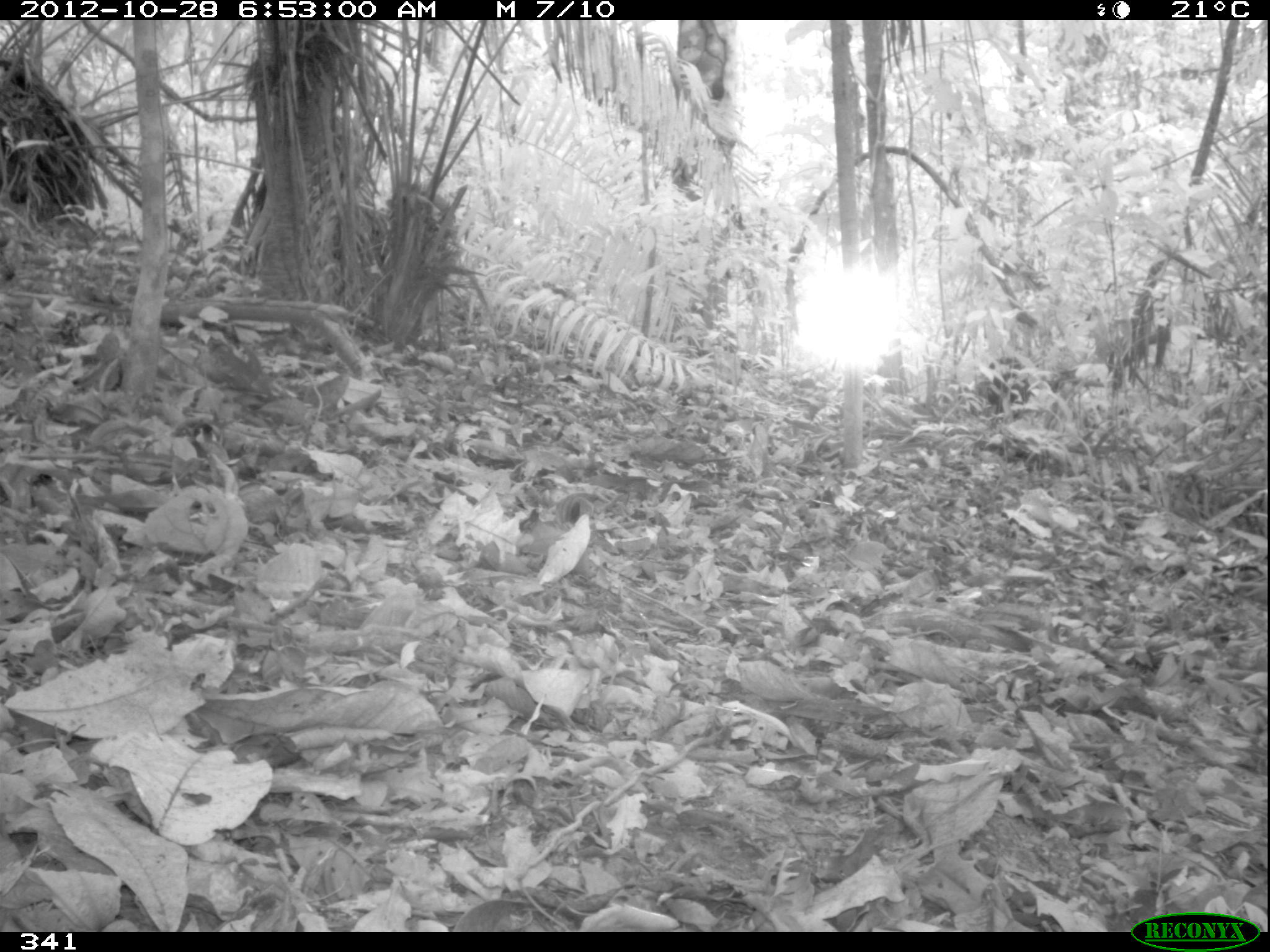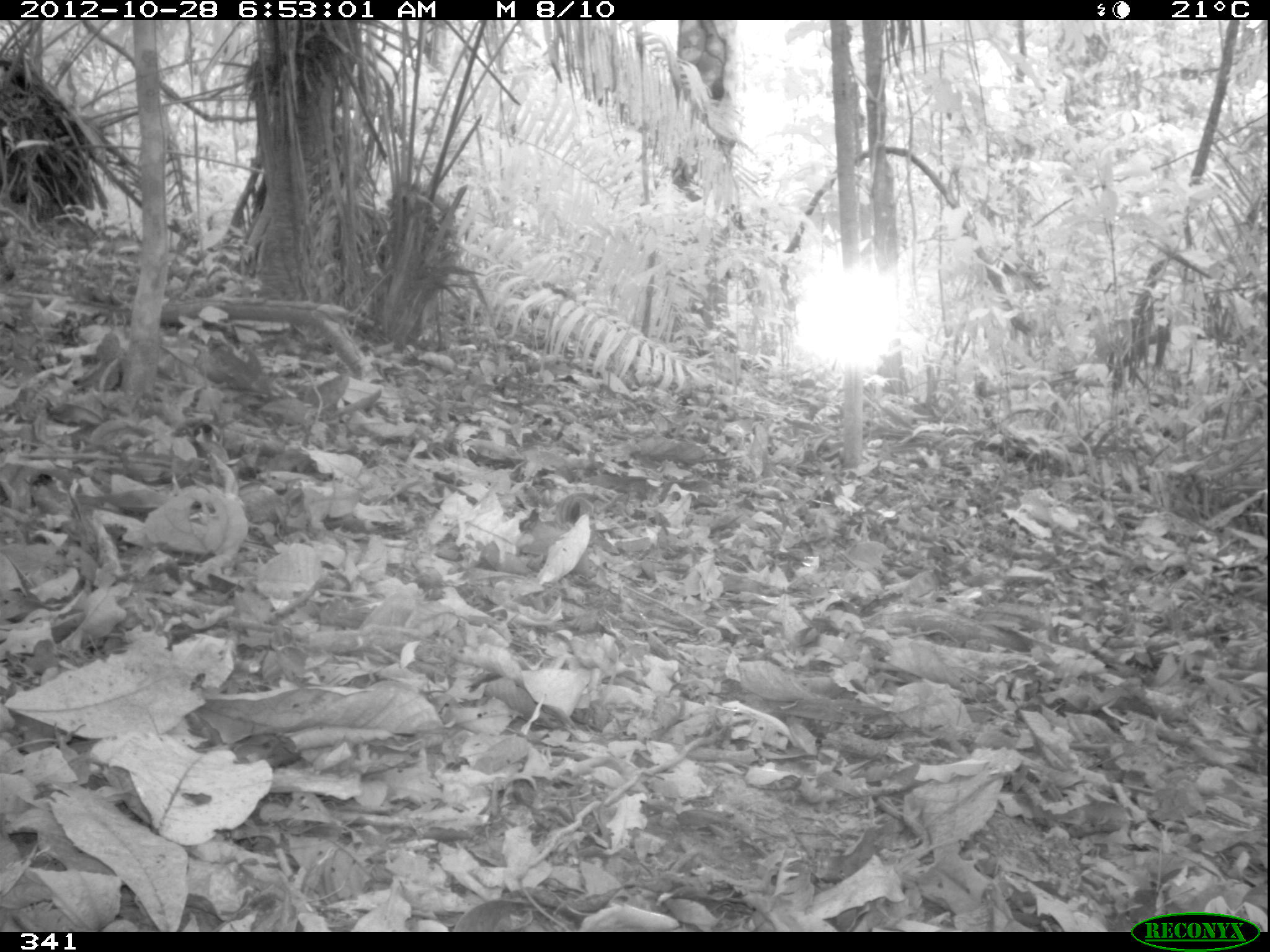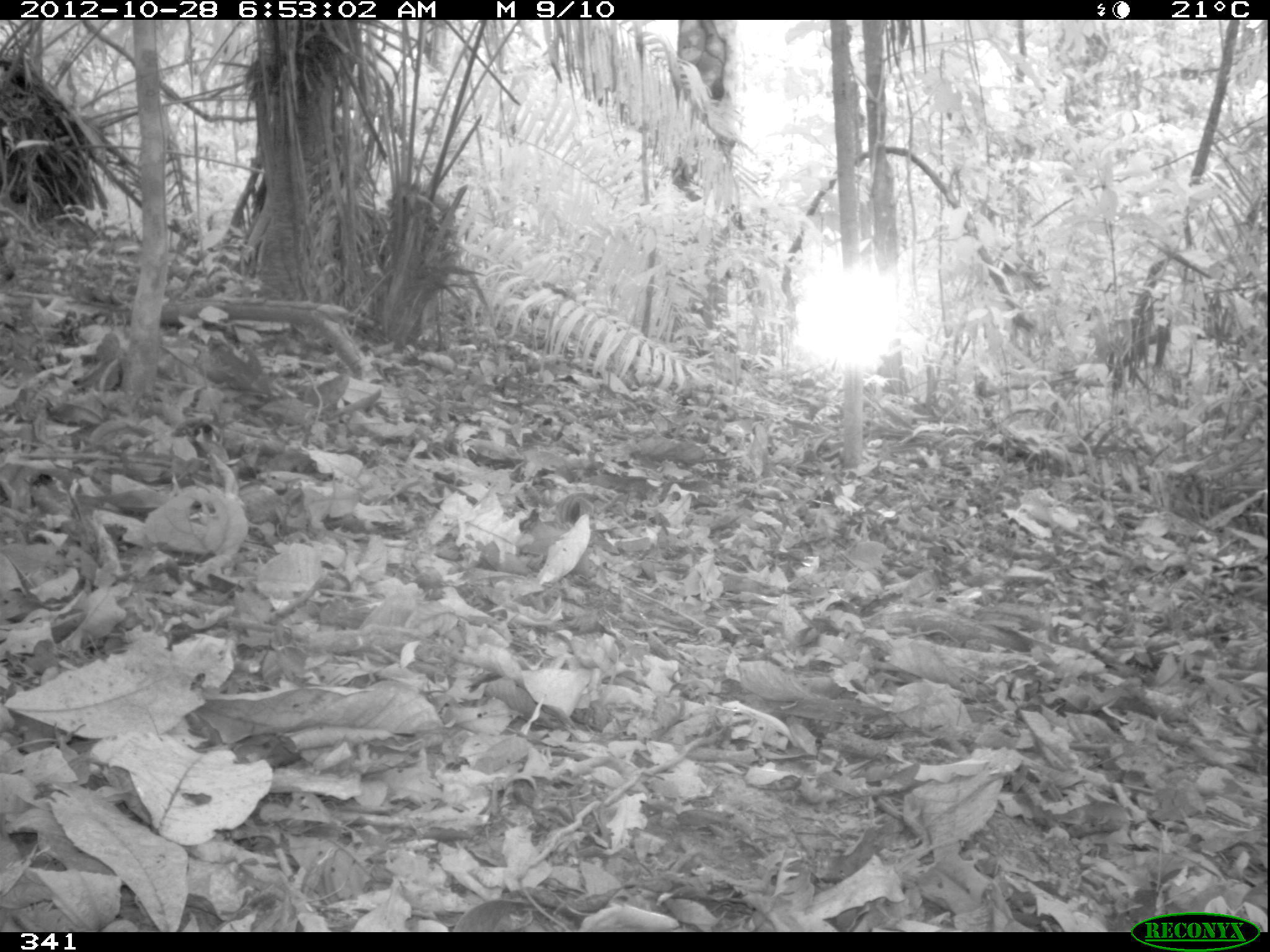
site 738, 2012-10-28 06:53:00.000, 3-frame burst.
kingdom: Animalia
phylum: Chordata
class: Mammalia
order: Artiodactyla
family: Tayassuidae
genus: Tayassu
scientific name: Tayassu pecari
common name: white-lipped peccary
Tayassu pecari (white-lipped peccary).